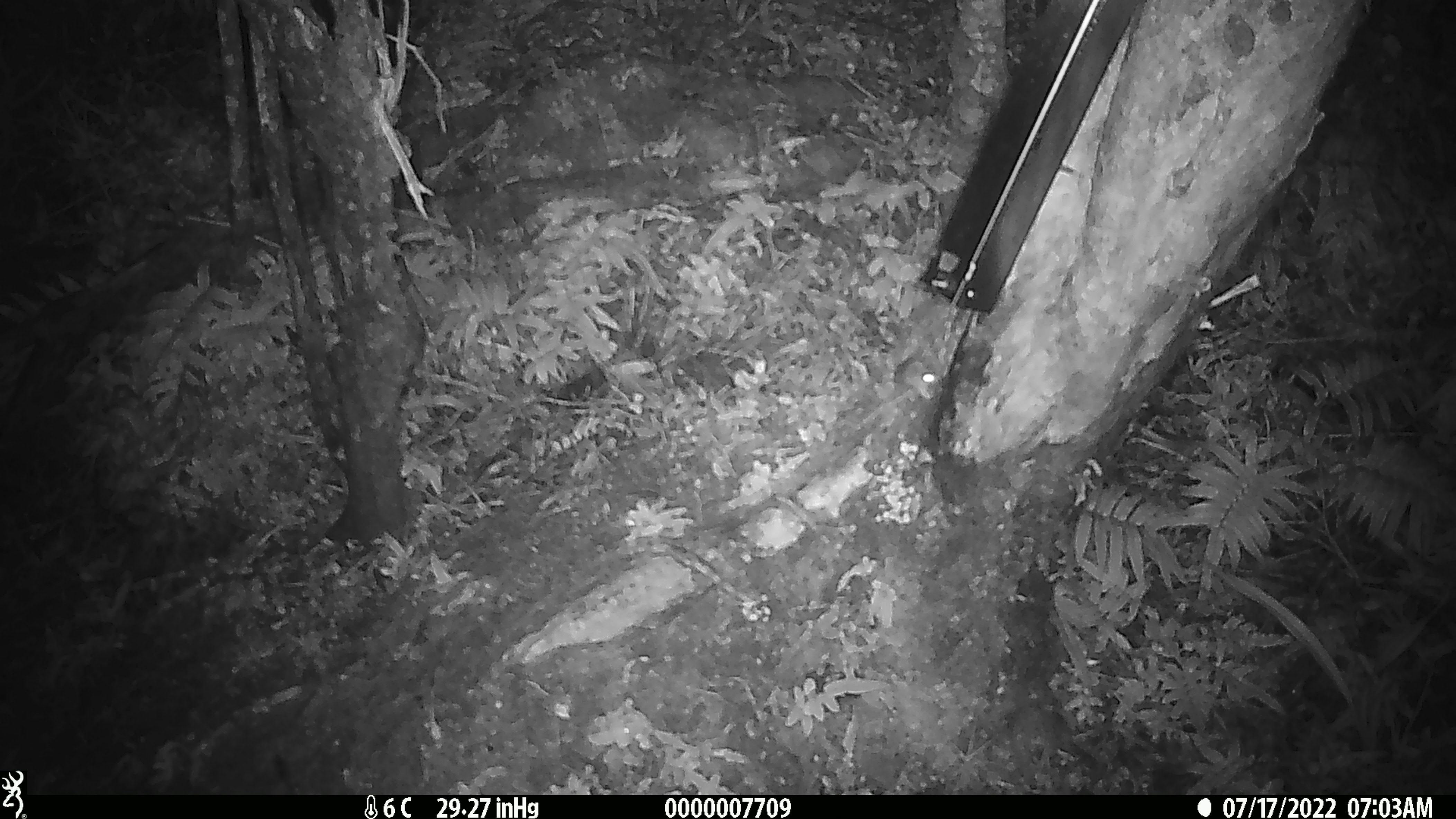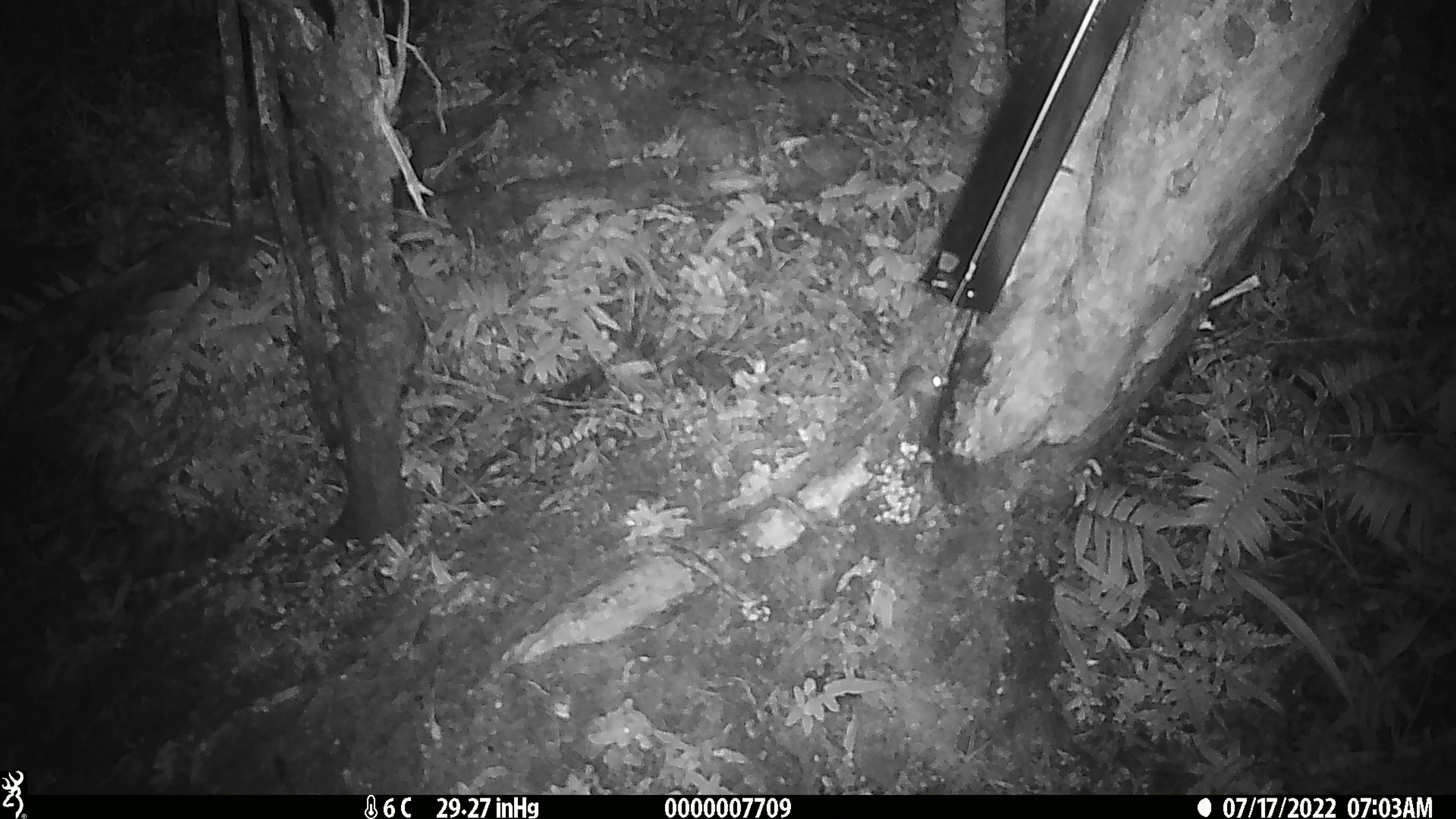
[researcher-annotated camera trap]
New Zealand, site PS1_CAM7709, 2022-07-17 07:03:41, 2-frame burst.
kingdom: Animalia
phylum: Chordata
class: Mammalia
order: Rodentia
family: Muridae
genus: Mus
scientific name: Mus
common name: mouse